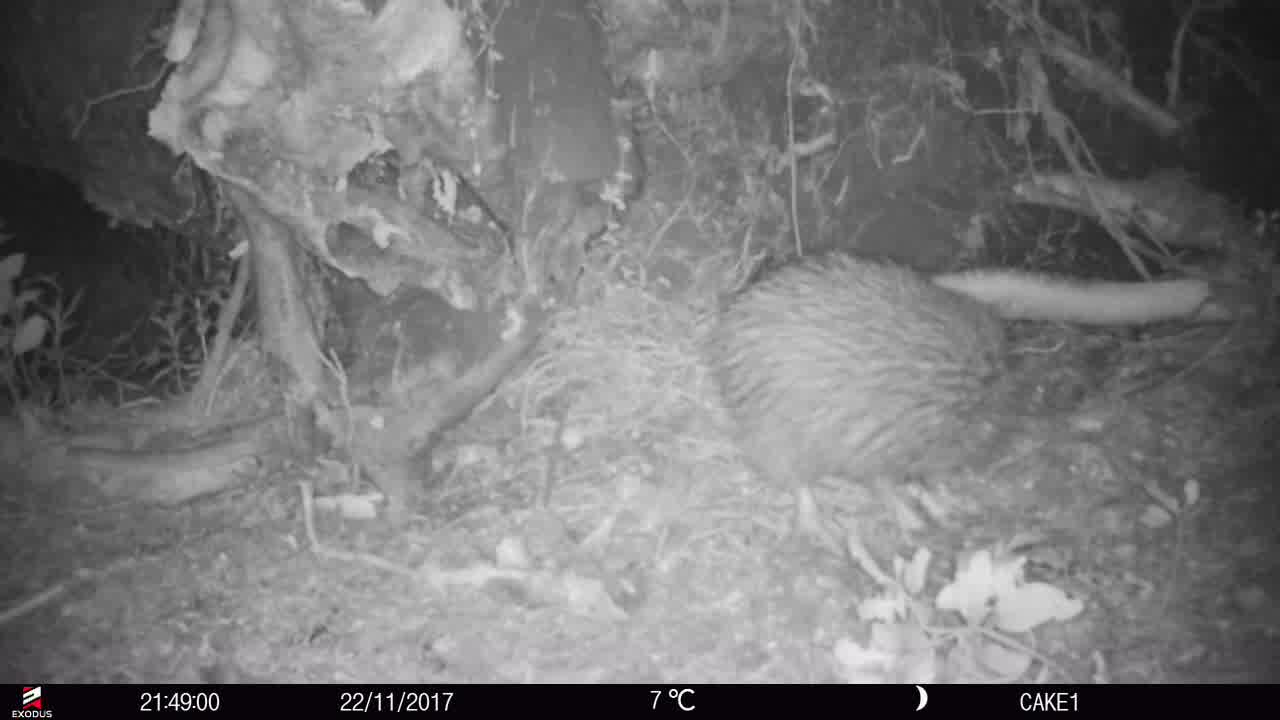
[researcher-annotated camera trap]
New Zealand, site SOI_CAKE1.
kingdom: Animalia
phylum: Chordata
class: Aves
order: Apterygiformes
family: Apterygidae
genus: Apteryx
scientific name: Apteryx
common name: kiwi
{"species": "kiwi (Apteryx)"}